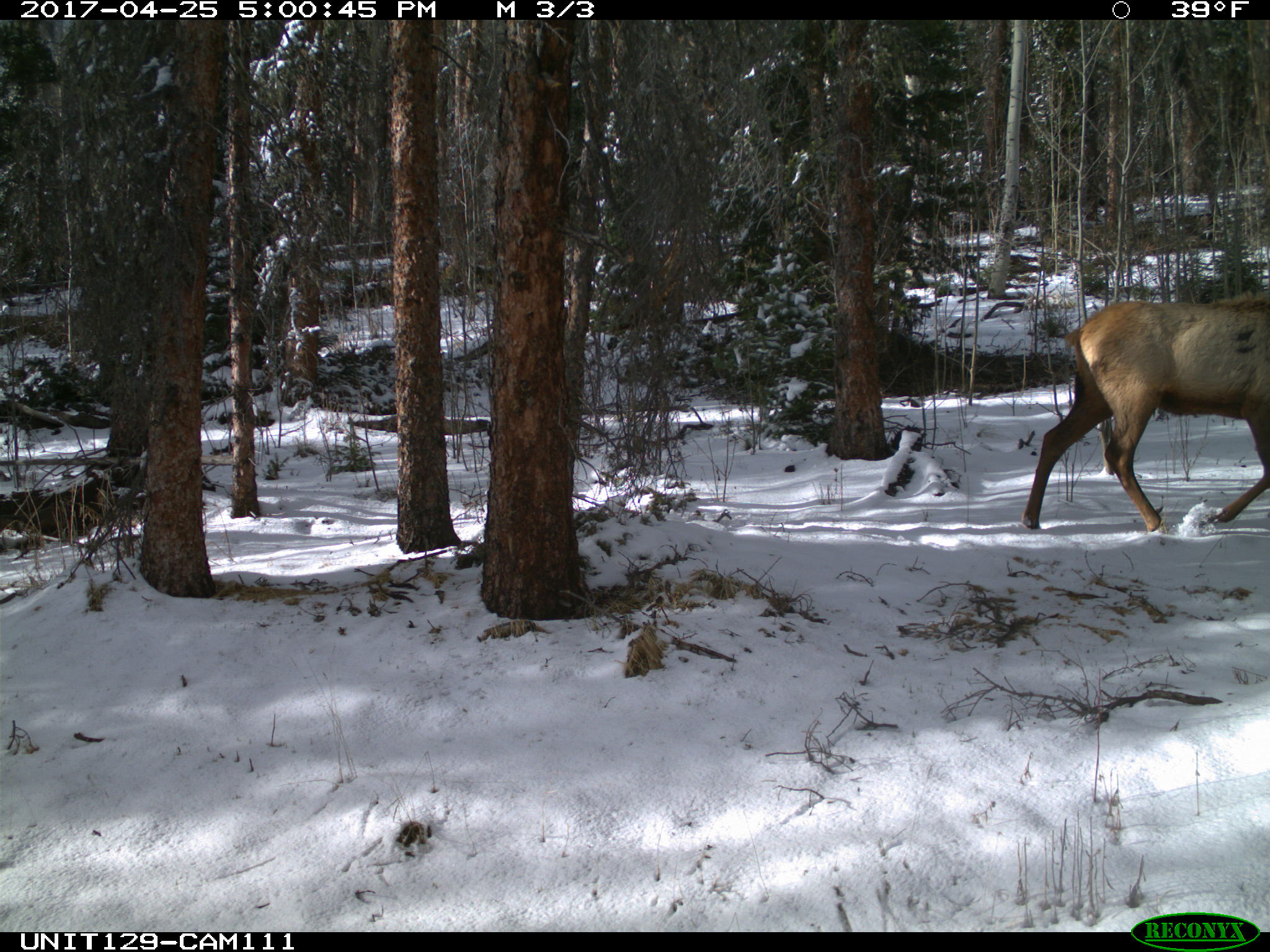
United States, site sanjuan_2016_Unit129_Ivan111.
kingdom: Animalia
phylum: Chordata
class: Mammalia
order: Artiodactyla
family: Cervidae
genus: Cervus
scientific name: Cervus elaphus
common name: red deer